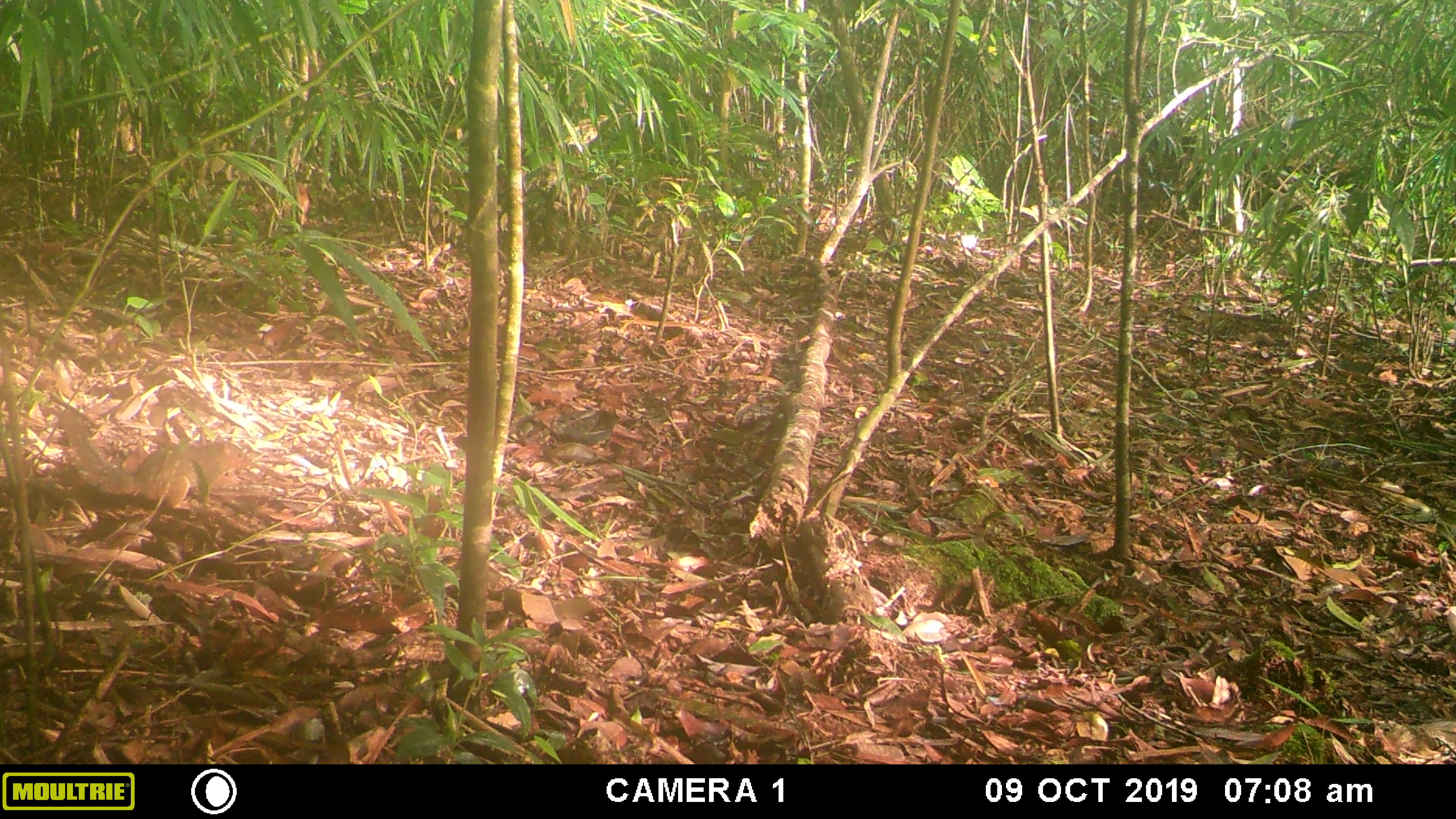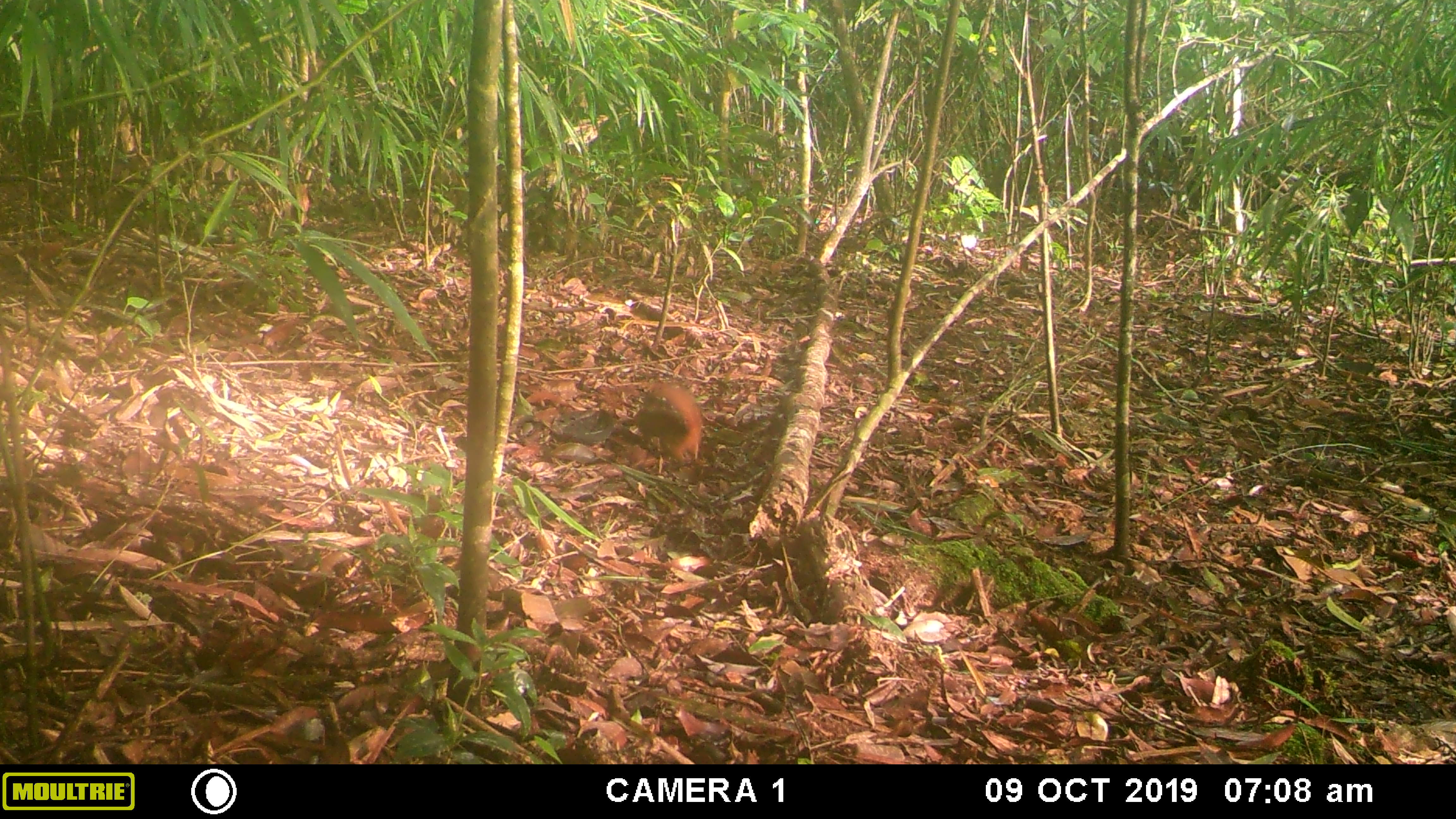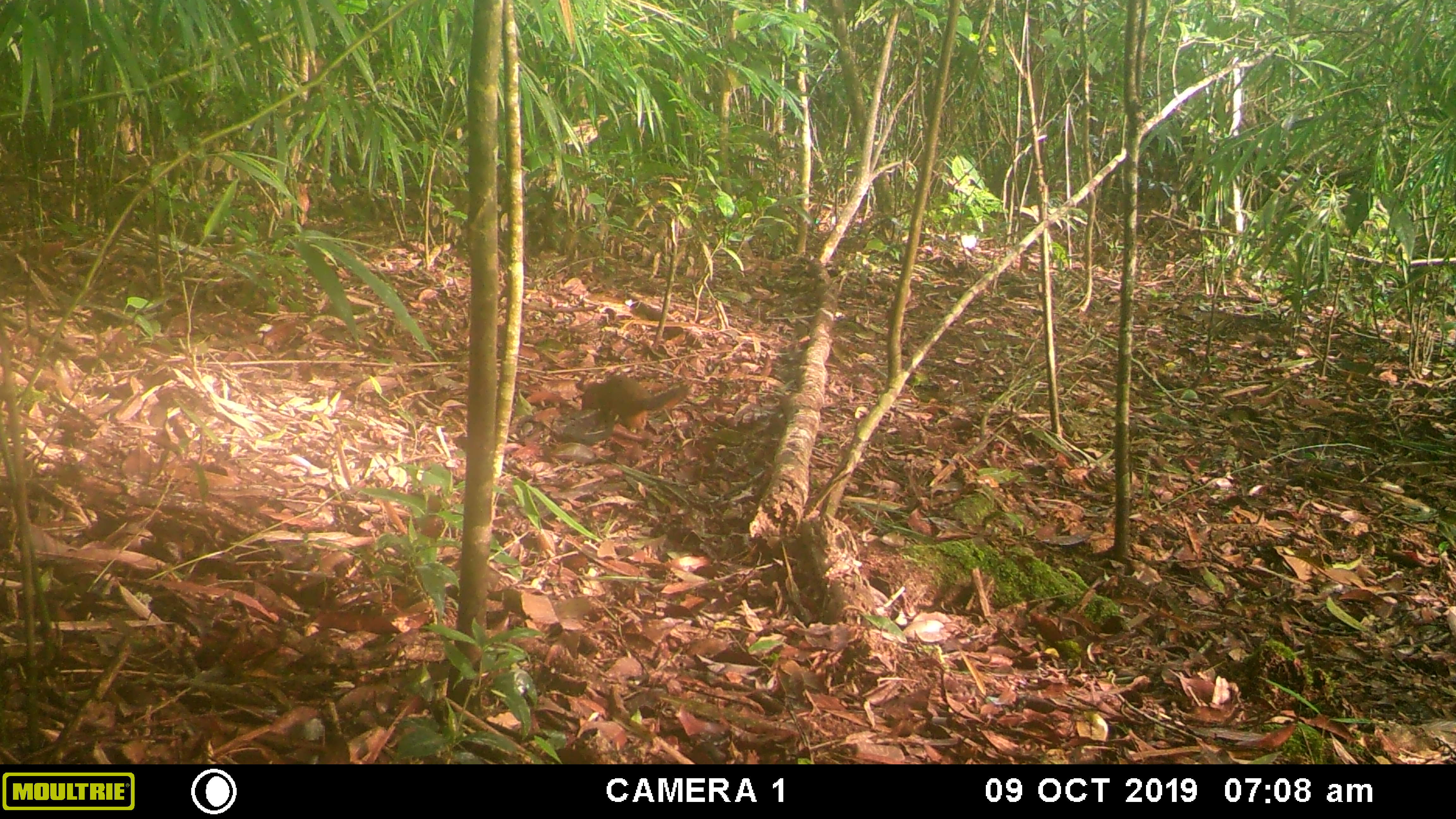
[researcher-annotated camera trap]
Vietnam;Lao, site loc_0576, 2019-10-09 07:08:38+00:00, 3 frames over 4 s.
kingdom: Animalia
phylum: Chordata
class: Mammalia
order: Rodentia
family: Sciuridae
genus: Dremomys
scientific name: Dremomys rufigenis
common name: red-cheeked squirrel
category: red cheeked squirrel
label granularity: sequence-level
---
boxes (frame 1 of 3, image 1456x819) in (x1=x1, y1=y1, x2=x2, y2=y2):
red cheeked squirrel: (x1=57, y1=408, x2=251, y2=510)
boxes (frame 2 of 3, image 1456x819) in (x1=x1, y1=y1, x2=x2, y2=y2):
red cheeked squirrel: (x1=632, y1=382, x2=703, y2=465)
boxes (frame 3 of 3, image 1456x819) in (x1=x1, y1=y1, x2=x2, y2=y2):
red cheeked squirrel: (x1=580, y1=375, x2=689, y2=433)